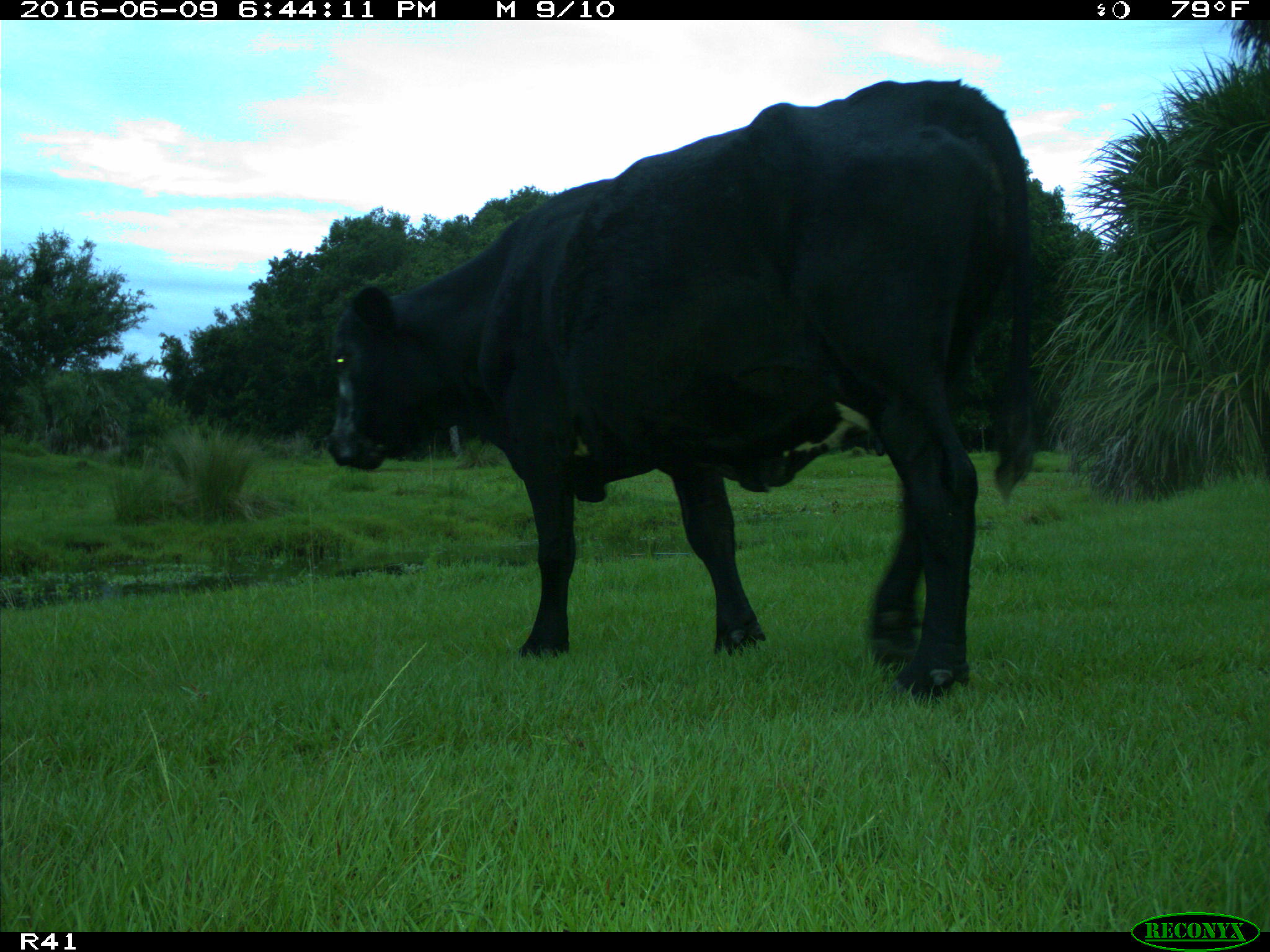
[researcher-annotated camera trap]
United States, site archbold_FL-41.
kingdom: Animalia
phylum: Chordata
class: Mammalia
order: Artiodactyla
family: Bovidae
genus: Bos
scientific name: Bos taurus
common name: domestic cow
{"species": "Bos taurus (domestic cow)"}